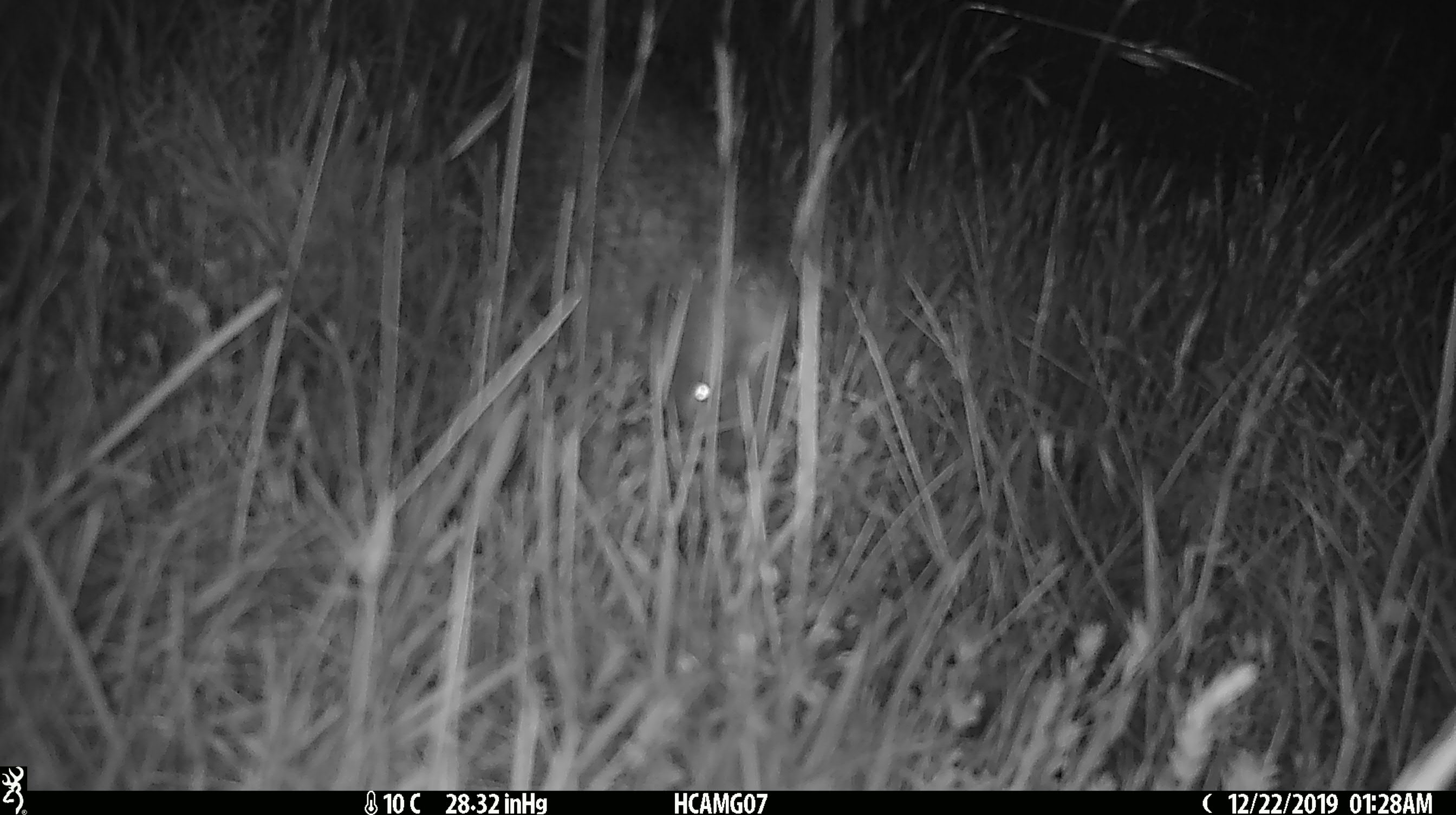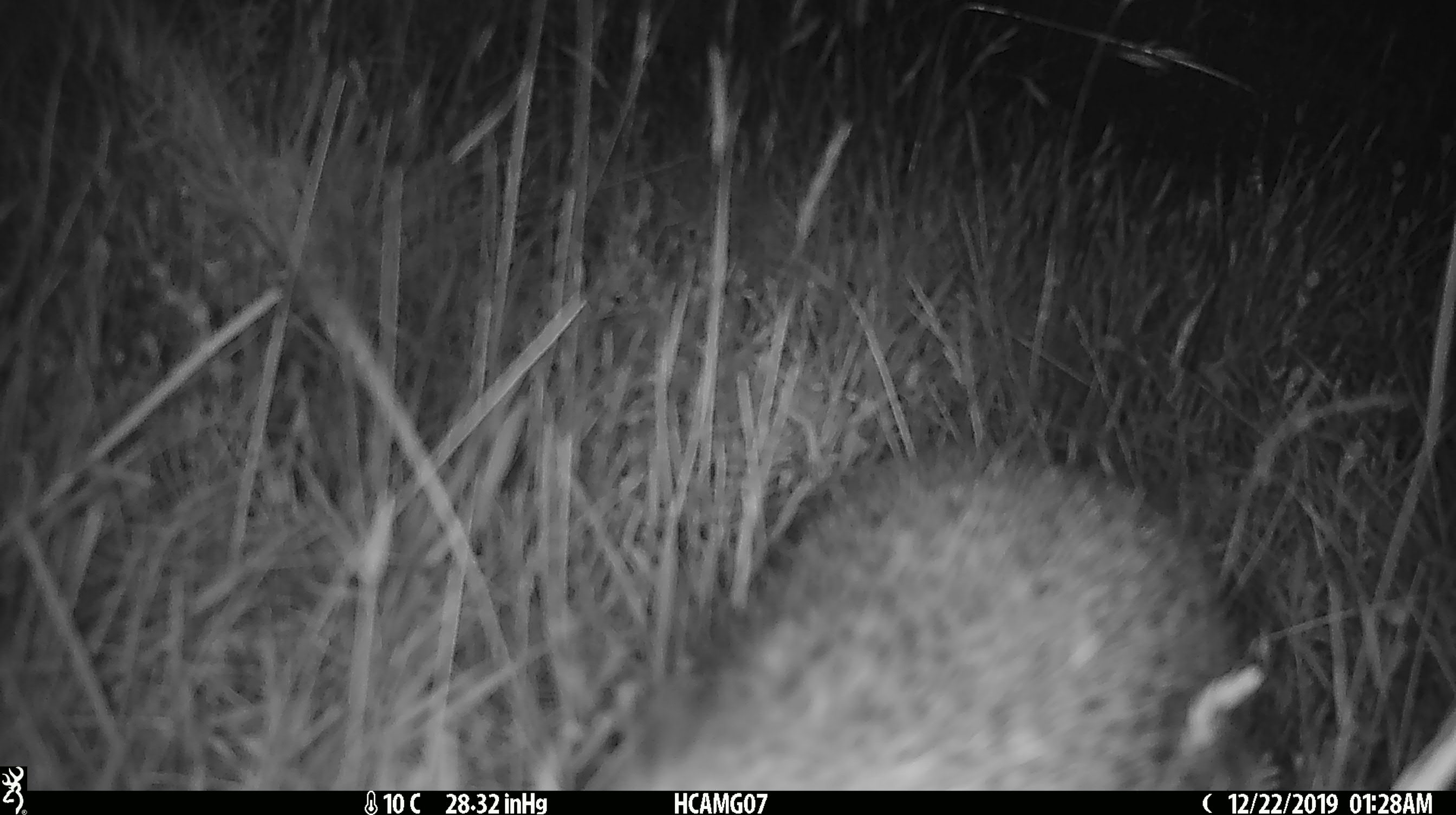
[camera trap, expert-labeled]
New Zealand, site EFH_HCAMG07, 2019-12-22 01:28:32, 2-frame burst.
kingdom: Animalia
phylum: Chordata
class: Mammalia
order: Eulipotyphla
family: Erinaceidae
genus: Erinaceus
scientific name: Erinaceus europaeus europaeus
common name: european hedgehog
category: hedgehog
Hedgehog (european hedgehog) (Erinaceus europaeus europaeus).